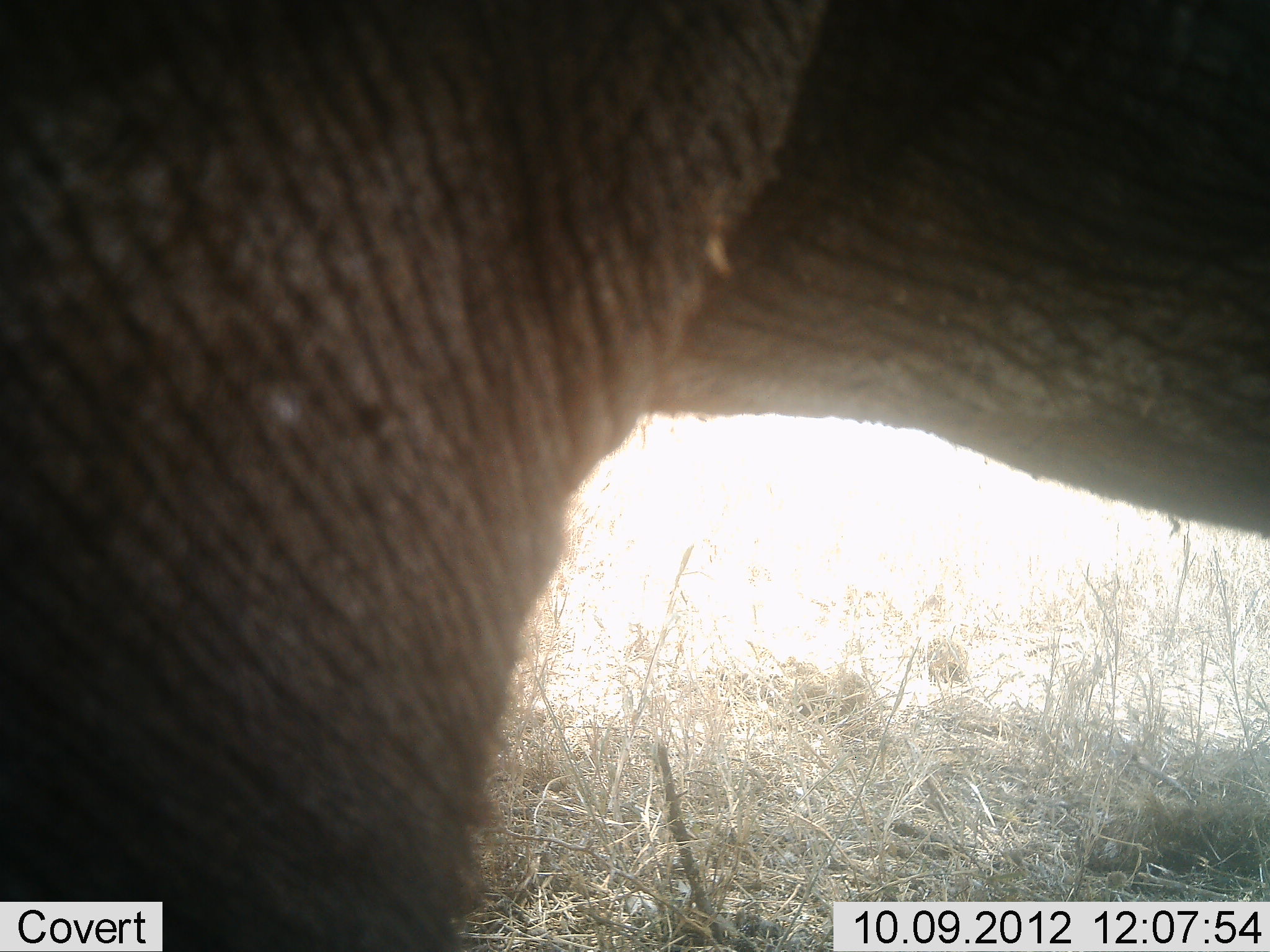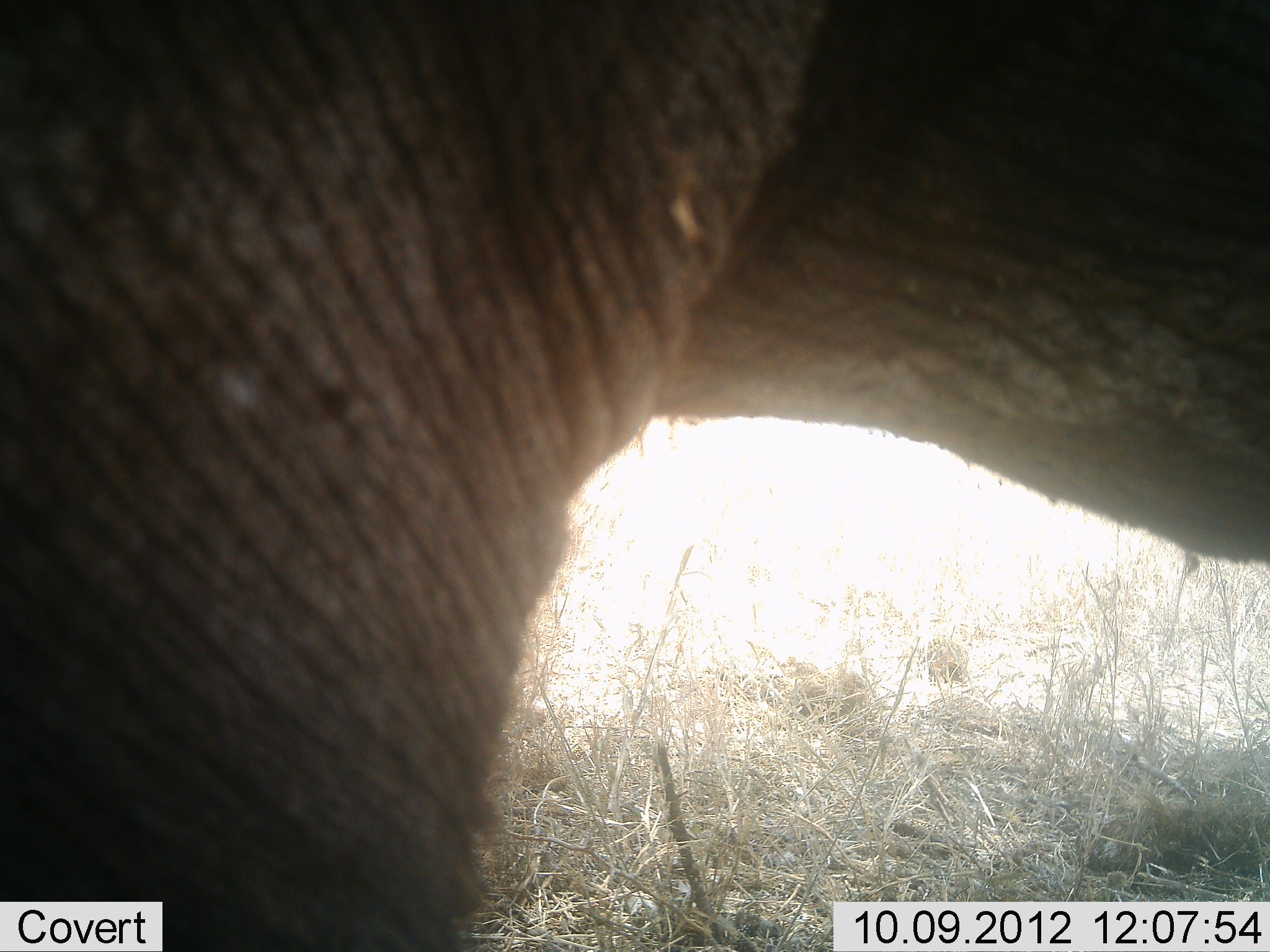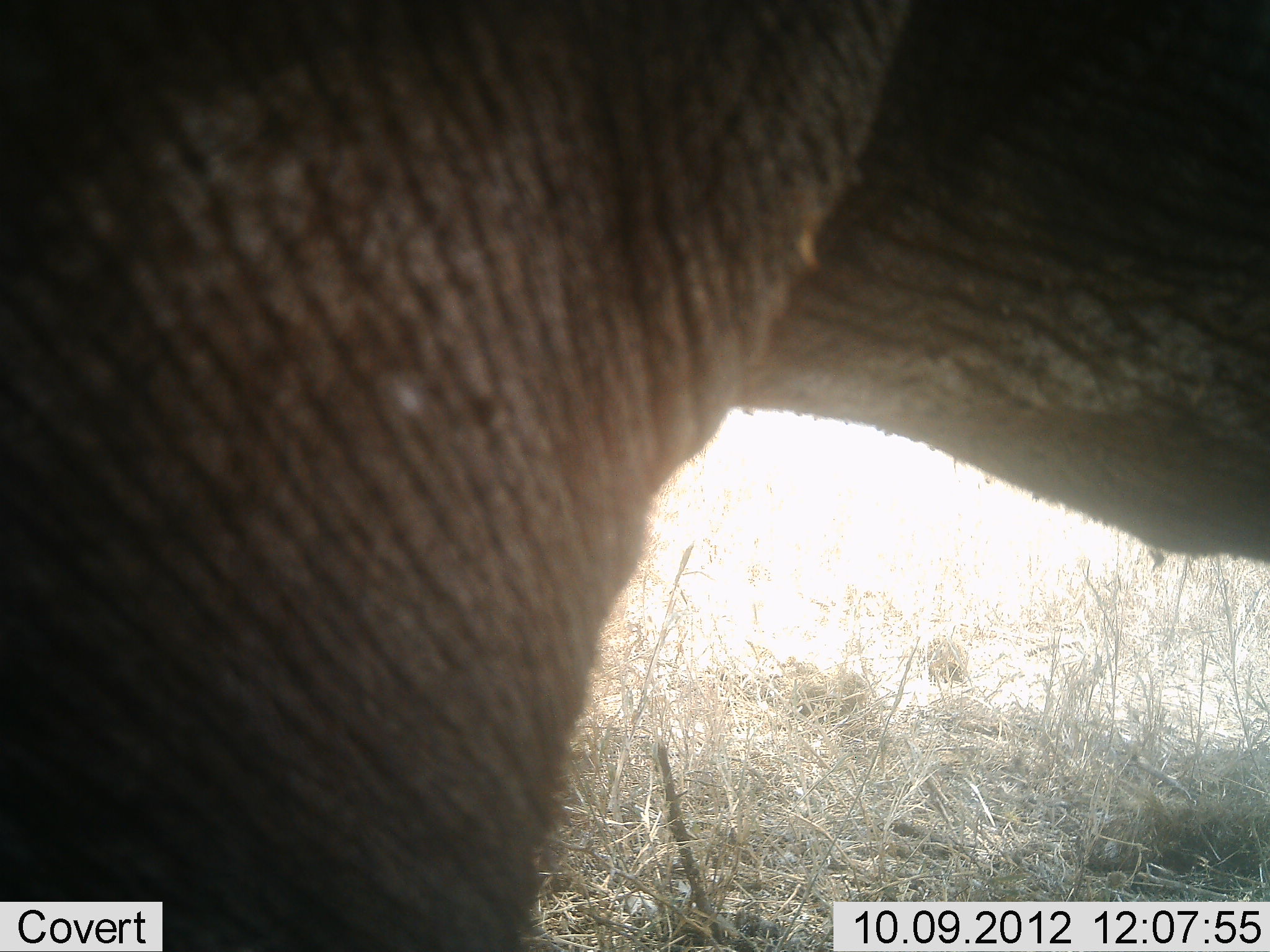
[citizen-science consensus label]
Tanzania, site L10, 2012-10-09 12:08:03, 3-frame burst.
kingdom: Animalia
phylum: Chordata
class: Mammalia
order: Proboscidea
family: Elephantidae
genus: Loxodonta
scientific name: Loxodonta africana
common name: african bush elephant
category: elephant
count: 1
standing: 80%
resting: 0%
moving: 20%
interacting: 0%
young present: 0%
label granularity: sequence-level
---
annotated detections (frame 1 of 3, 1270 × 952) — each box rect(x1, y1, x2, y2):
animal: rect(1, 1, 1269, 952)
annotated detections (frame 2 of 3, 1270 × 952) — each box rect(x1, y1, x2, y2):
animal: rect(0, 0, 1270, 951)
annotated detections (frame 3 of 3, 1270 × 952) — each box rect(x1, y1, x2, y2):
animal: rect(1, 1, 1269, 952)